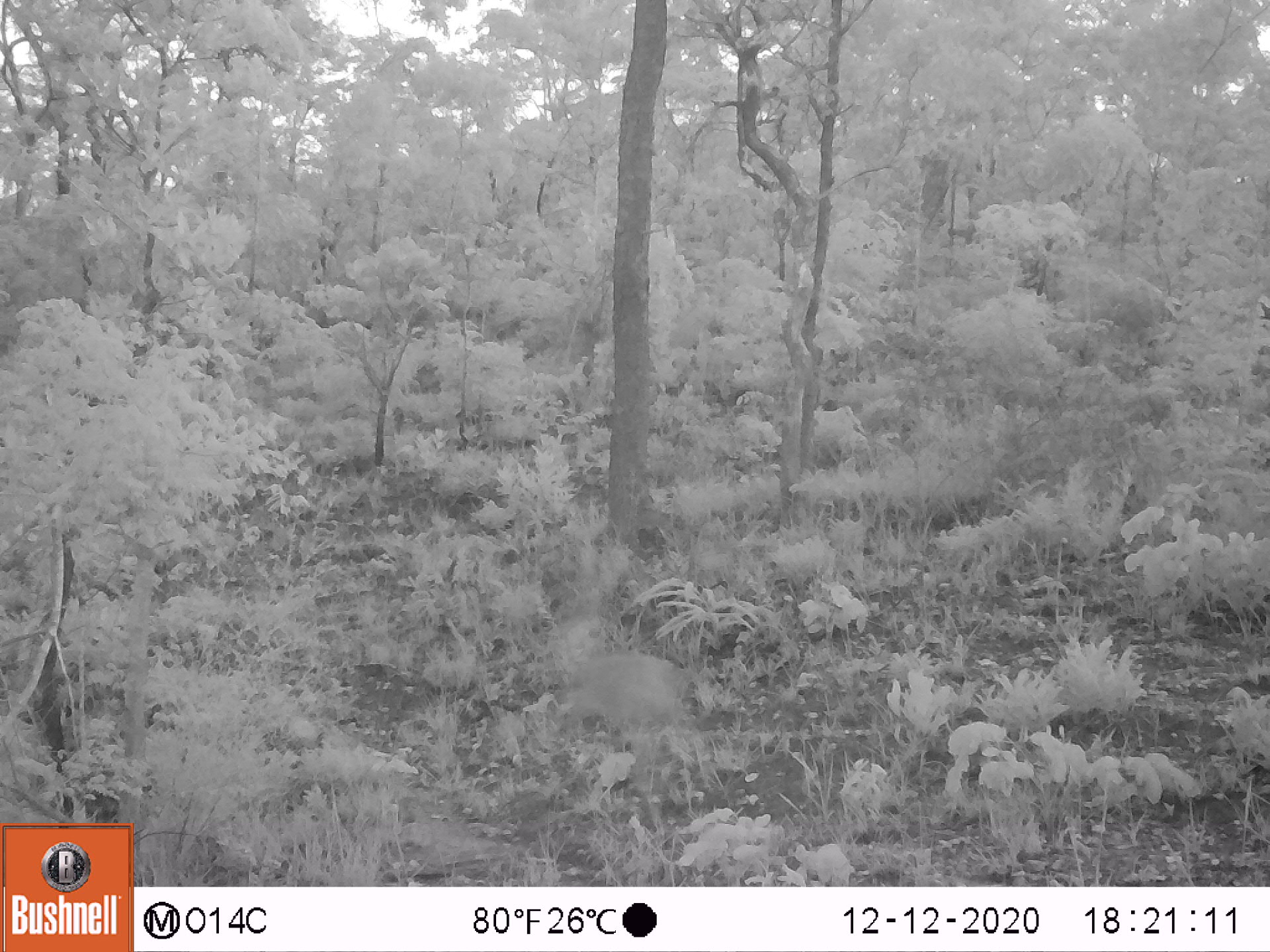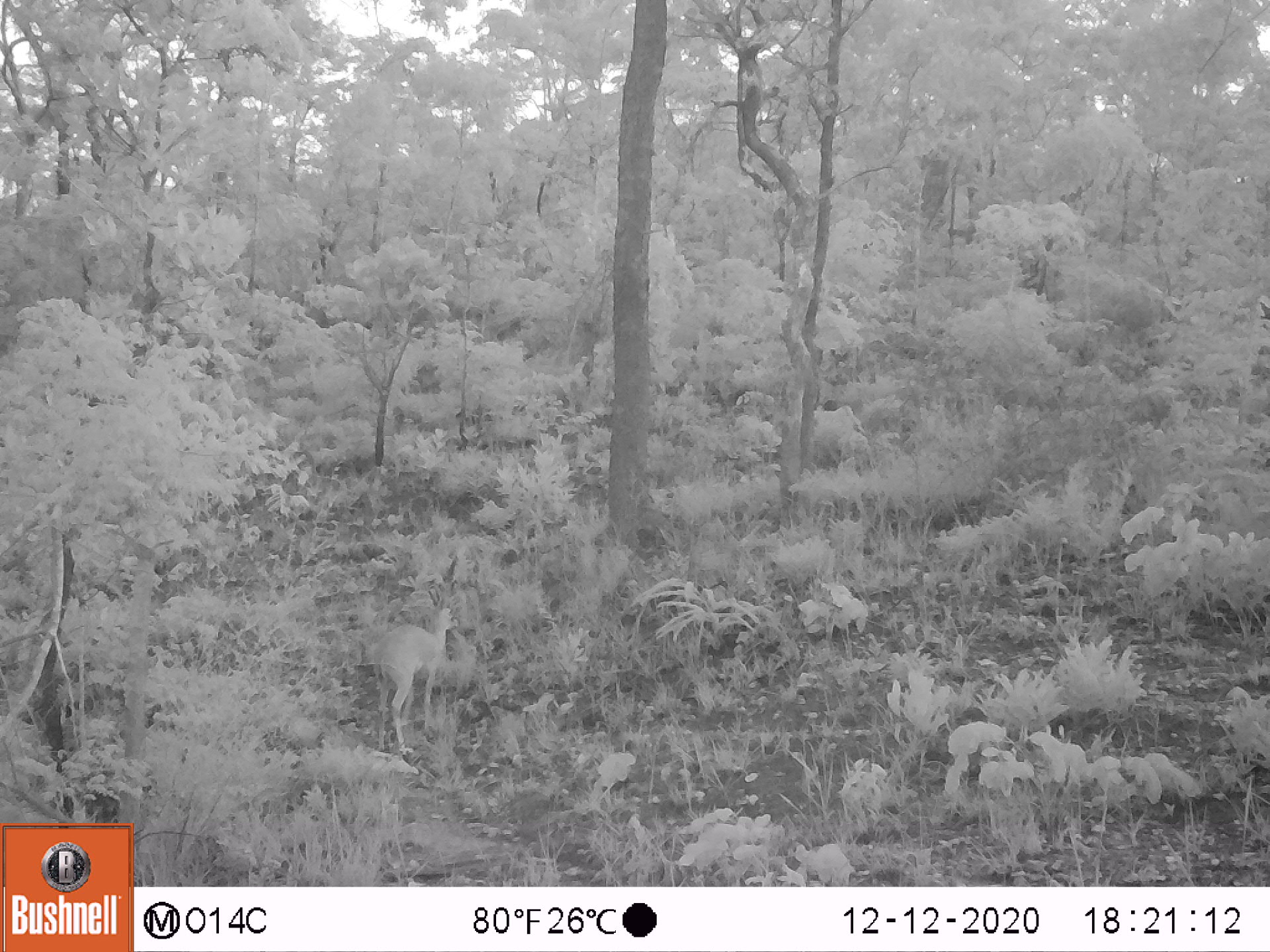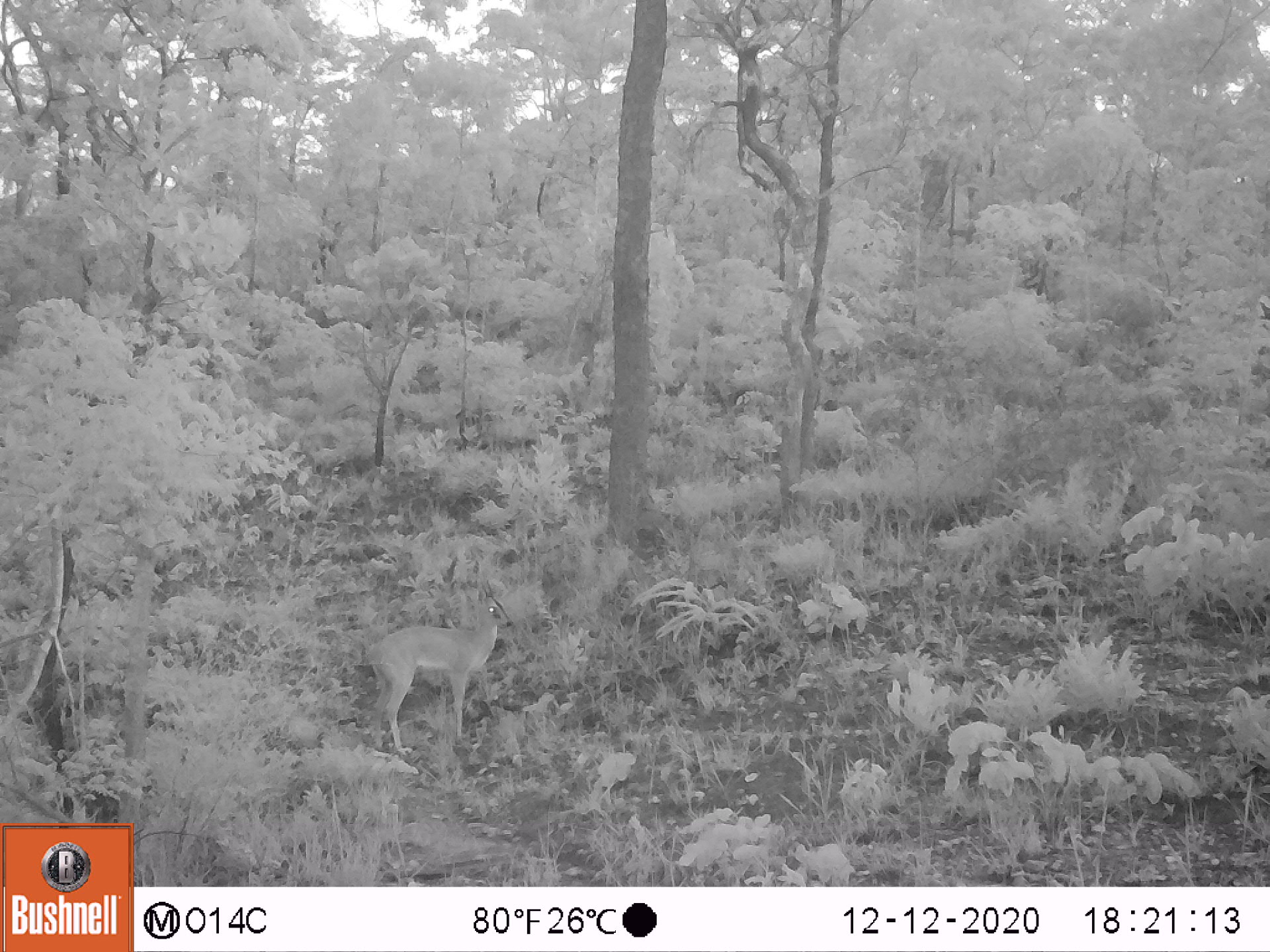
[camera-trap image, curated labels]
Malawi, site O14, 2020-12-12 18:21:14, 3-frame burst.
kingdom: Animalia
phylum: Chordata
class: Mammalia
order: Artiodactyla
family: Bovidae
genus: Sylvicapra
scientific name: Sylvicapra grimmia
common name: common duiker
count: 1